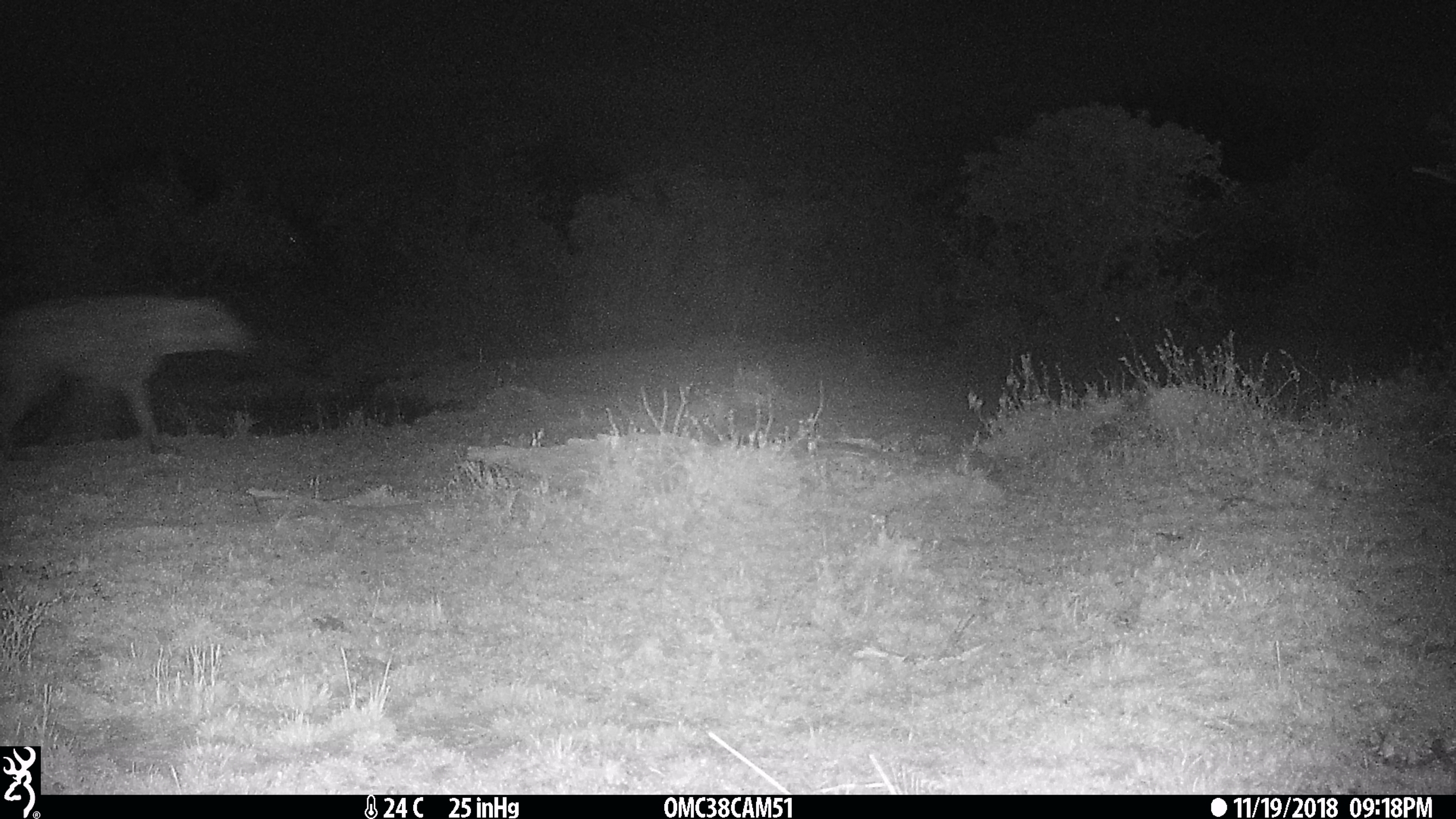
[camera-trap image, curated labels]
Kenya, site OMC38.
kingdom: Animalia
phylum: Chordata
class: Mammalia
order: Carnivora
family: Hyaenidae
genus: Crocuta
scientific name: Crocuta crocuta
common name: spotted hyena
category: hyena spotted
Hyena spotted (spotted hyena) (Crocuta crocuta).